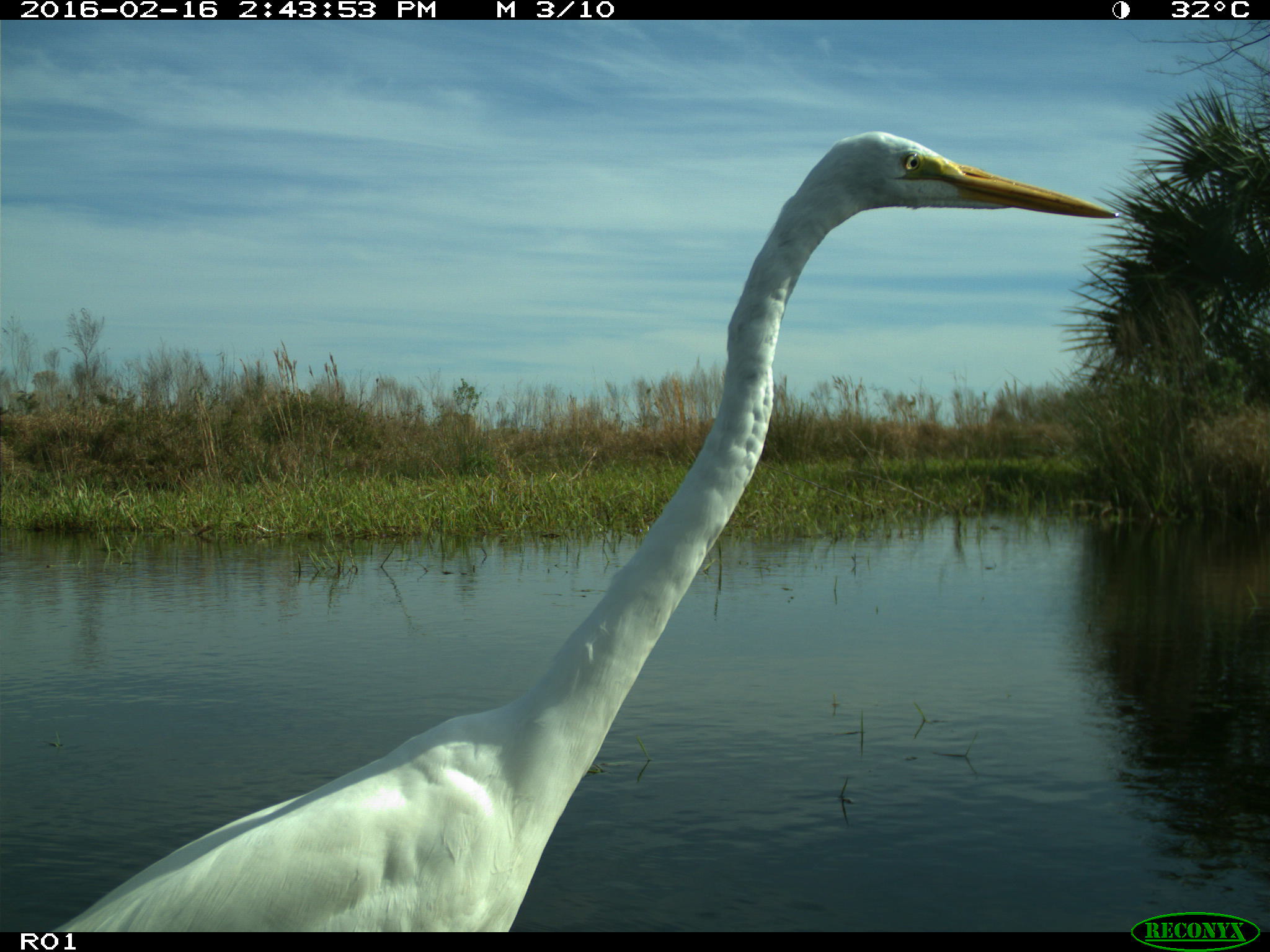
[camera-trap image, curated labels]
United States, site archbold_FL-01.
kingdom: Animalia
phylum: Chordata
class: Aves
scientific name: Aves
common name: birds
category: unidentified bird